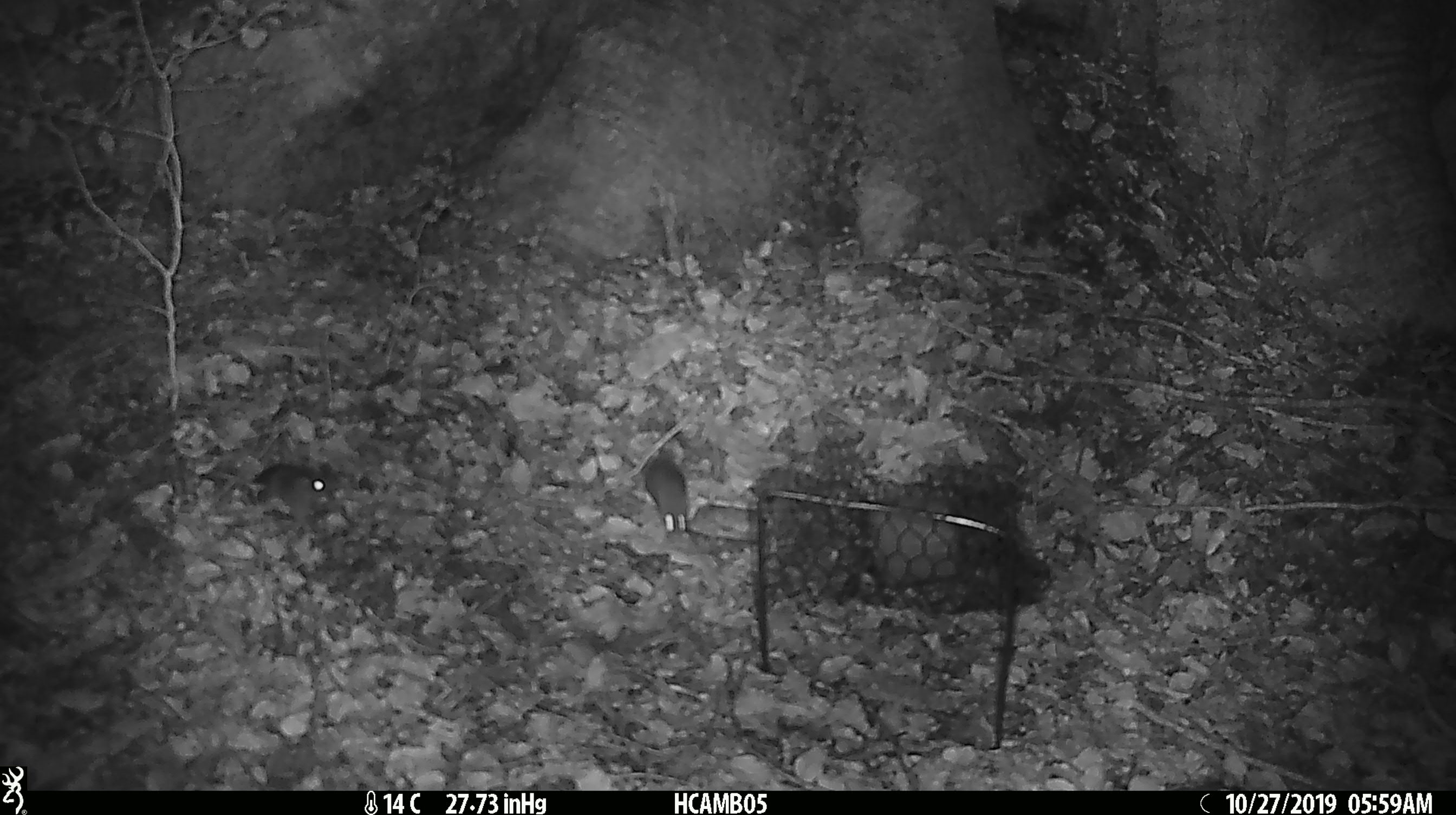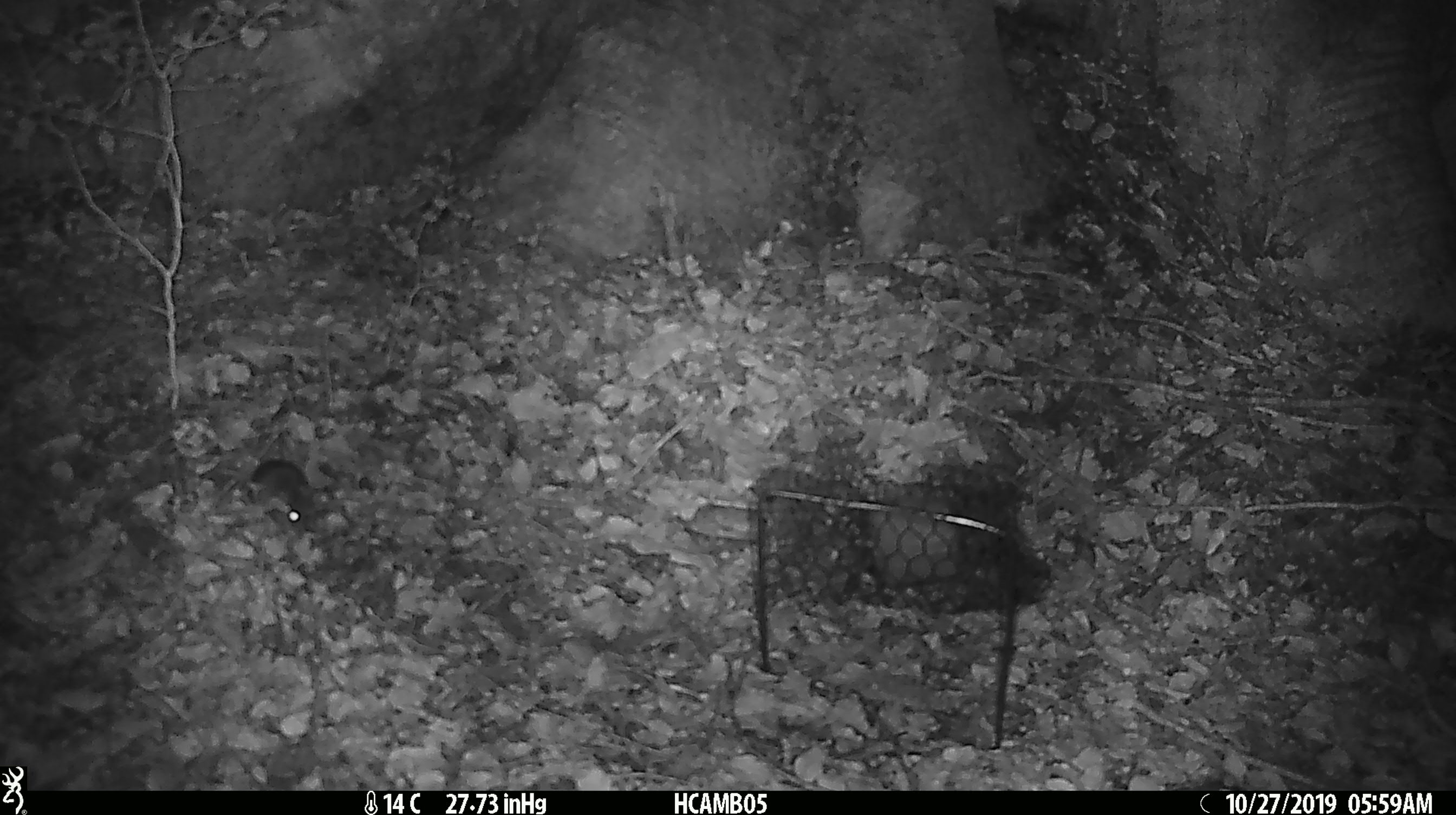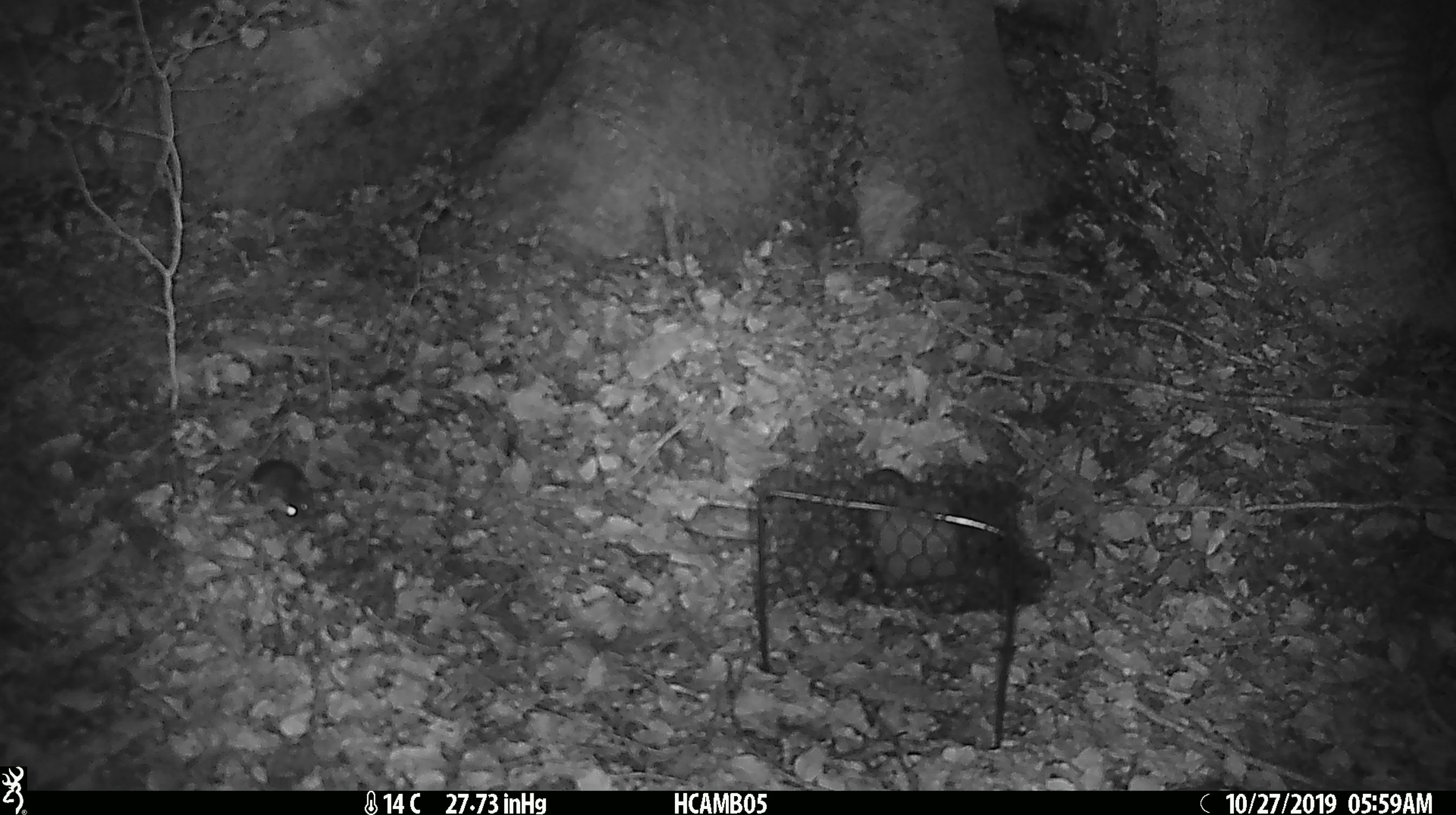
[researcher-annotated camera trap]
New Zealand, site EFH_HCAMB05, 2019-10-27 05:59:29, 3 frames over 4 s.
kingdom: Animalia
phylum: Chordata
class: Mammalia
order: Rodentia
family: Muridae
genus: Mus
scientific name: Mus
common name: mouse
Mouse (Mus).